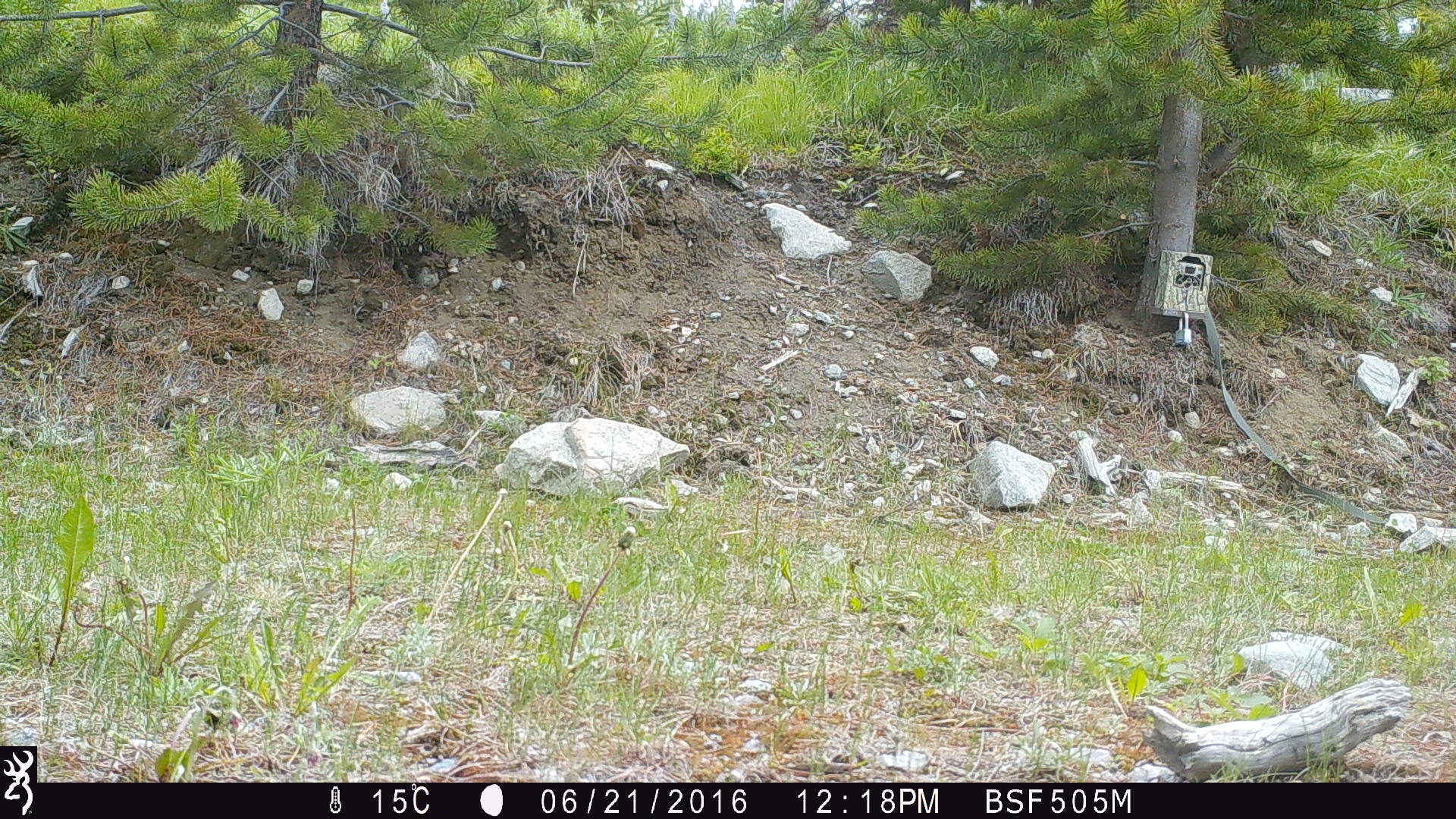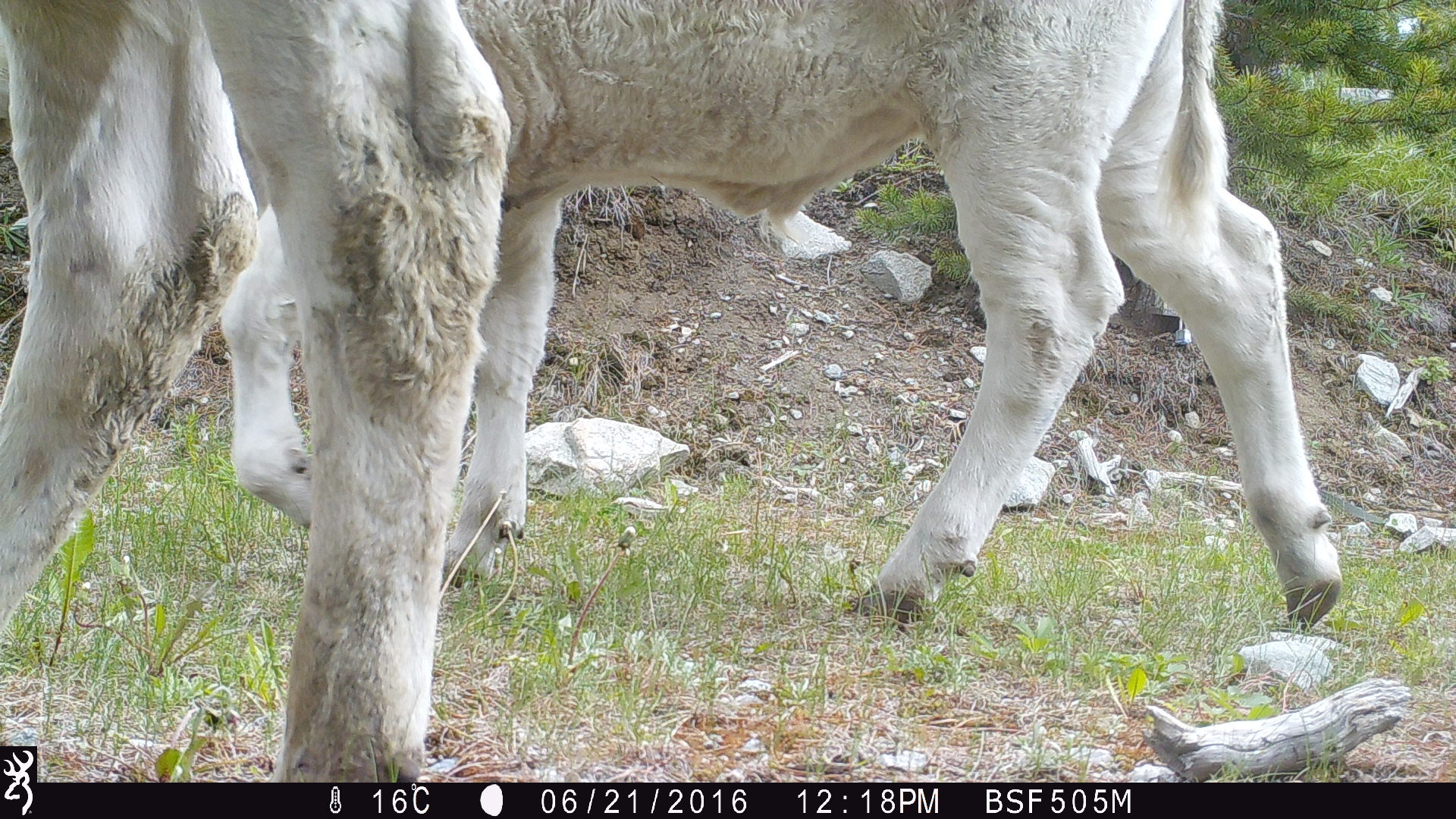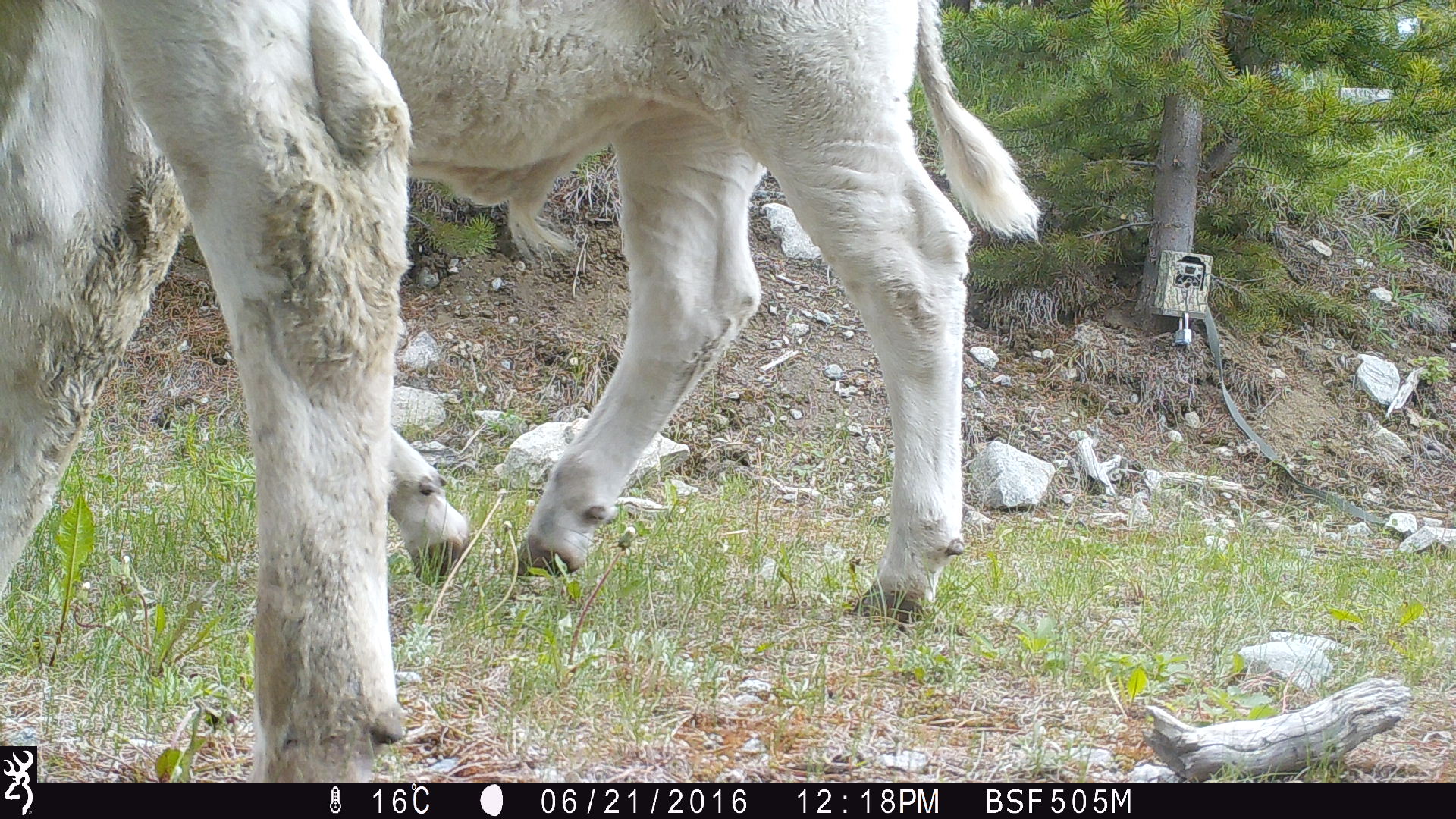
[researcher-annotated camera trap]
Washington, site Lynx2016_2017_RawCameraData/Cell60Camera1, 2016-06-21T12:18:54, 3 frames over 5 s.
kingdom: Animalia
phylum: Chordata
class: Mammalia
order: Artiodactyla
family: Bovidae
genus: Bos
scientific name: Bos taurus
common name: domestic cattle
Domestic cattle (Bos taurus). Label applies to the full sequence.